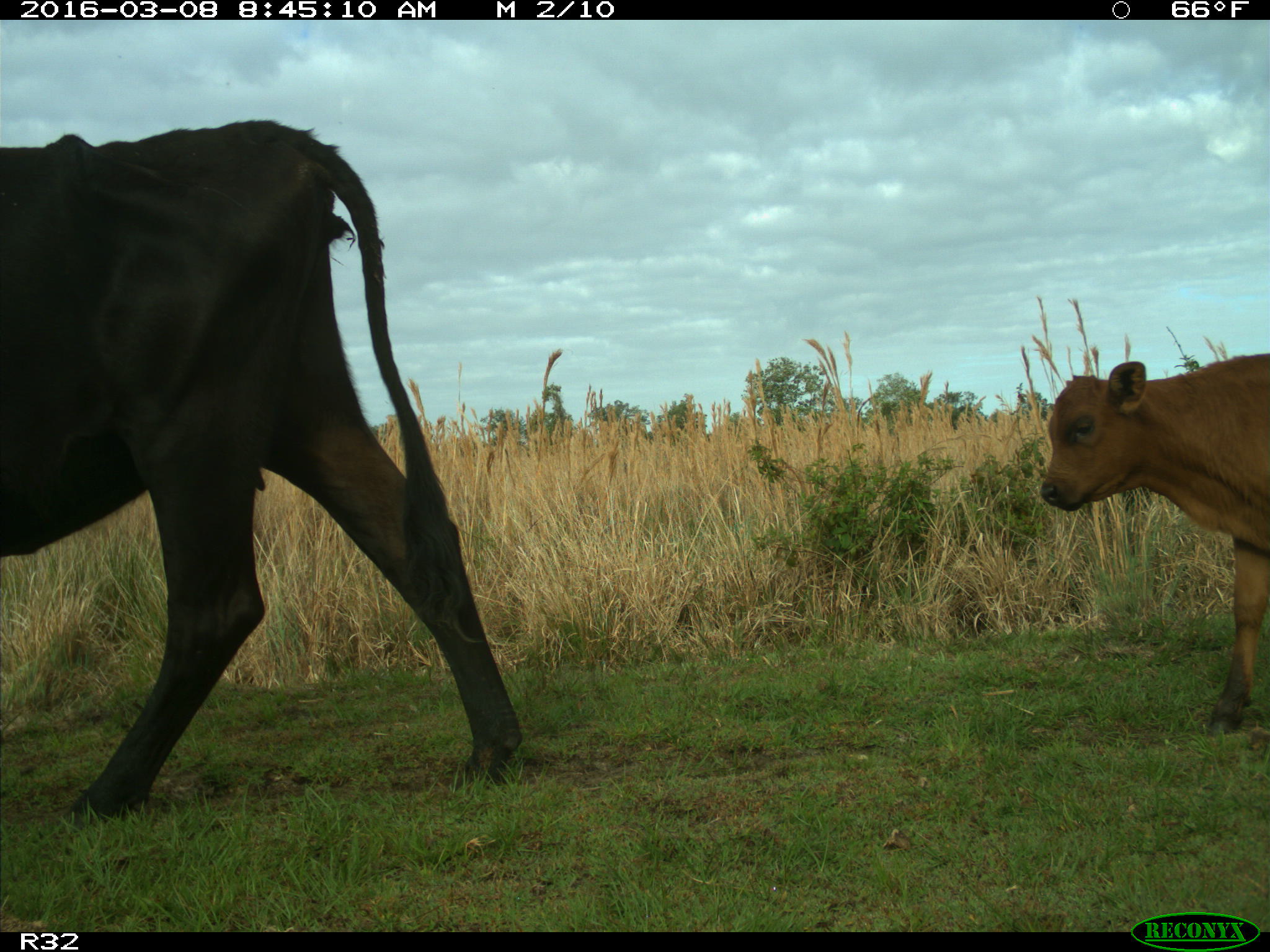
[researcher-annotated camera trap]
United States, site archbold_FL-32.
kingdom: Animalia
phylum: Chordata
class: Mammalia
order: Artiodactyla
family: Bovidae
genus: Bos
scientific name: Bos taurus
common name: domestic cow